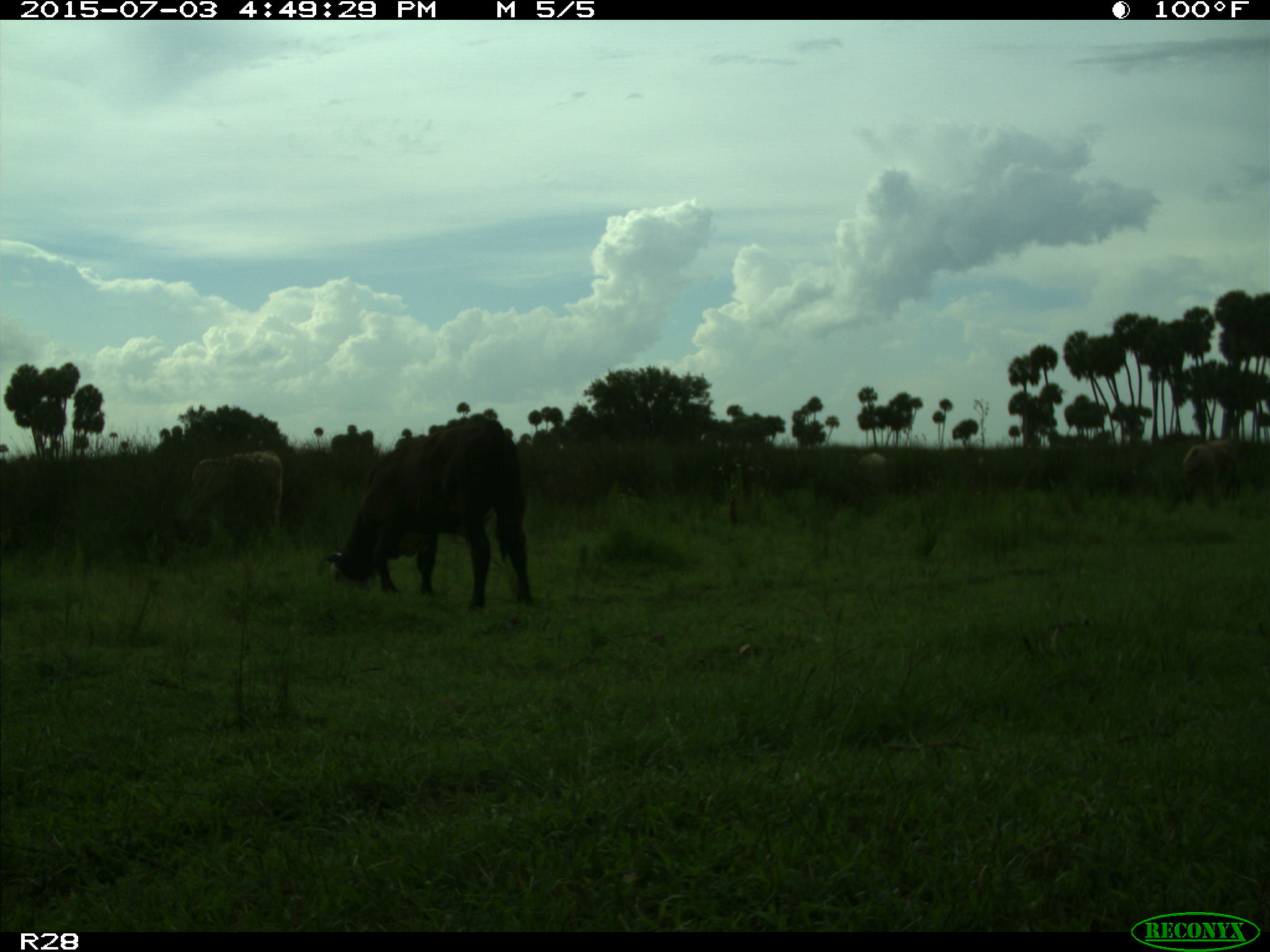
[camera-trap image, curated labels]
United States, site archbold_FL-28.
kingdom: Animalia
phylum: Chordata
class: Mammalia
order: Artiodactyla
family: Bovidae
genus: Bos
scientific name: Bos taurus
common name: domestic cow